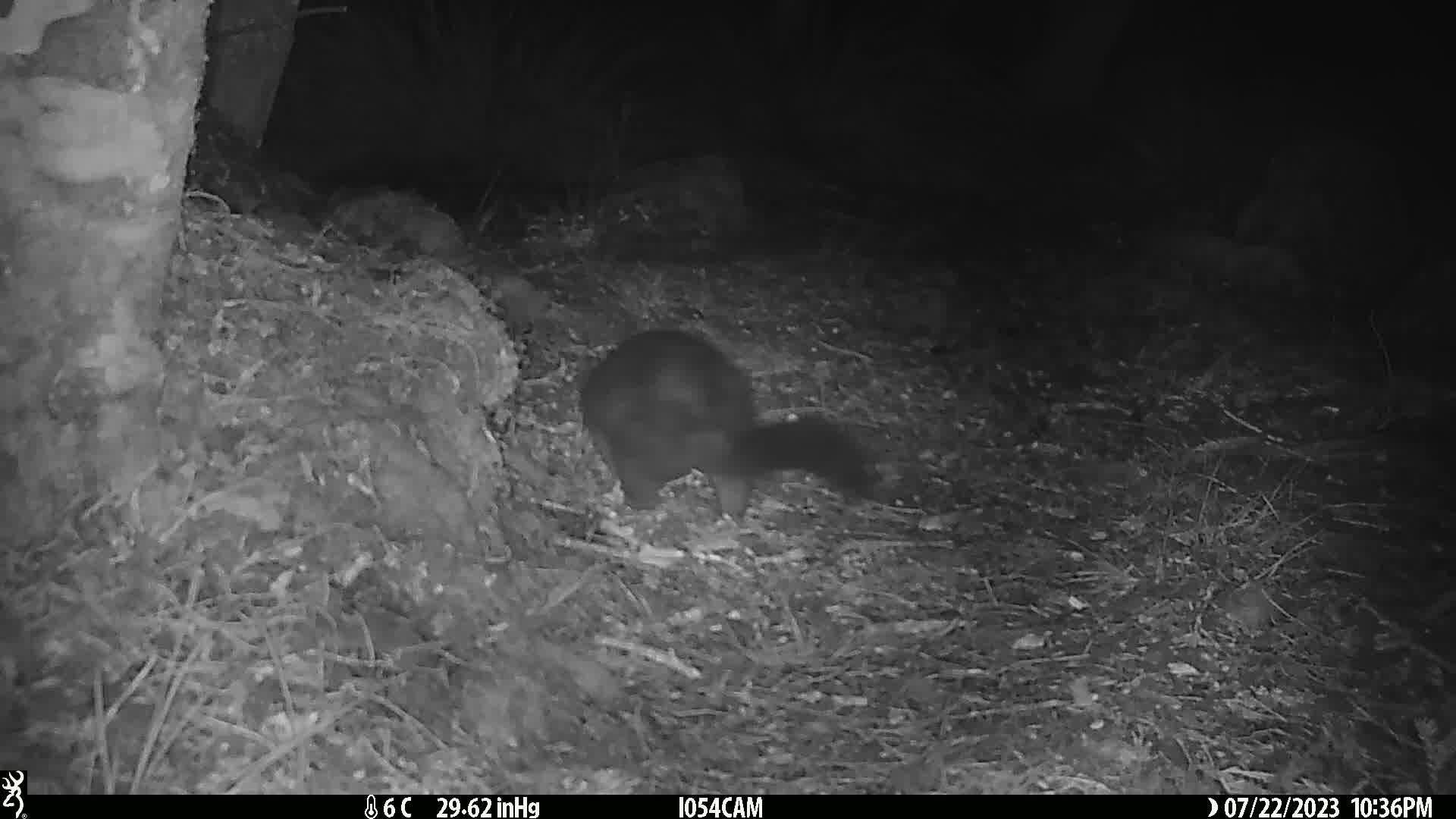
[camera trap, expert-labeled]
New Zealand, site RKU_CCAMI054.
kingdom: Animalia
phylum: Chordata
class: Mammalia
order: Diprotodontia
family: Phalangeridae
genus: Trichosurus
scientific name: Trichosurus vulpecula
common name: common brushtail possum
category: possum